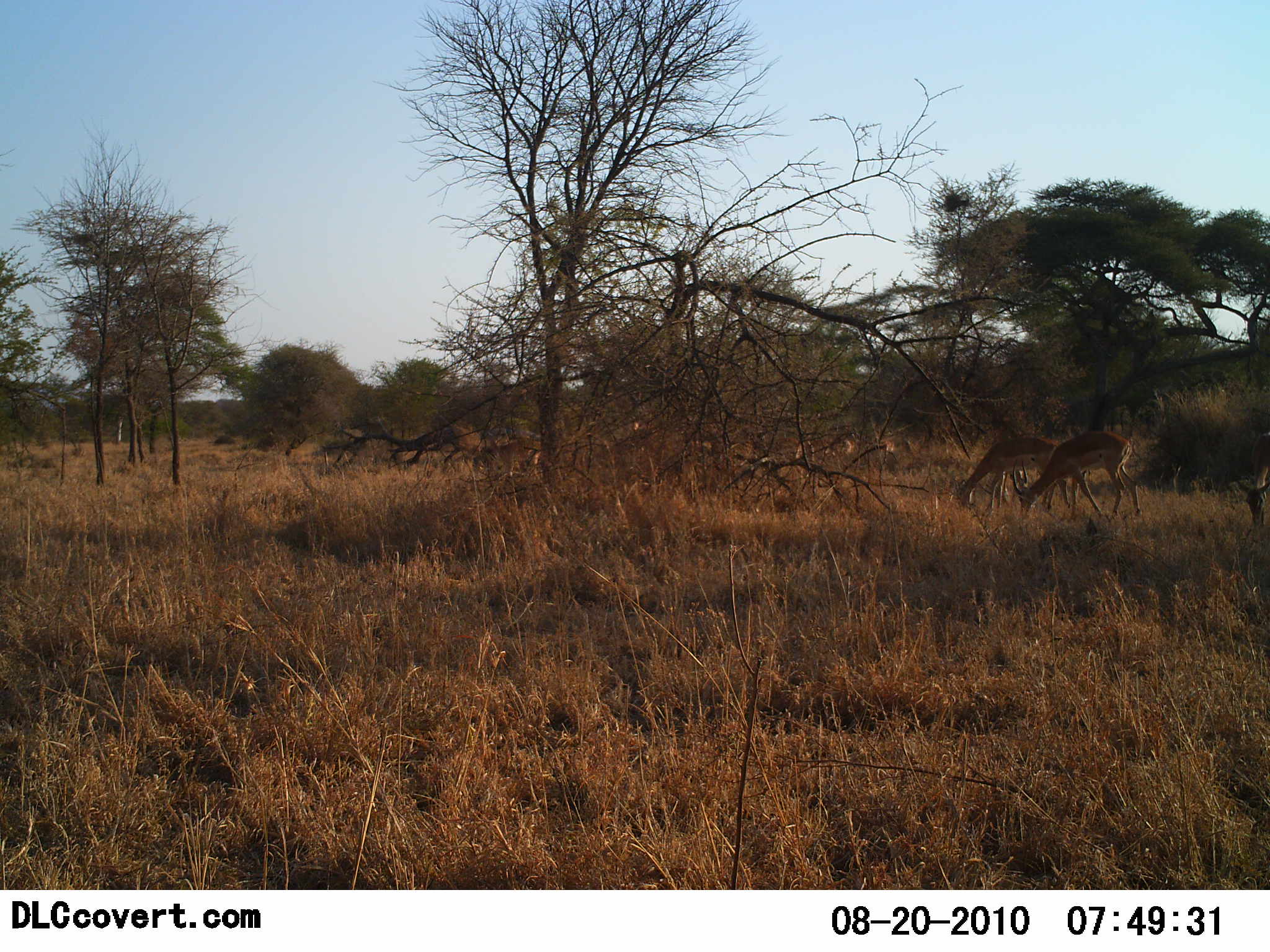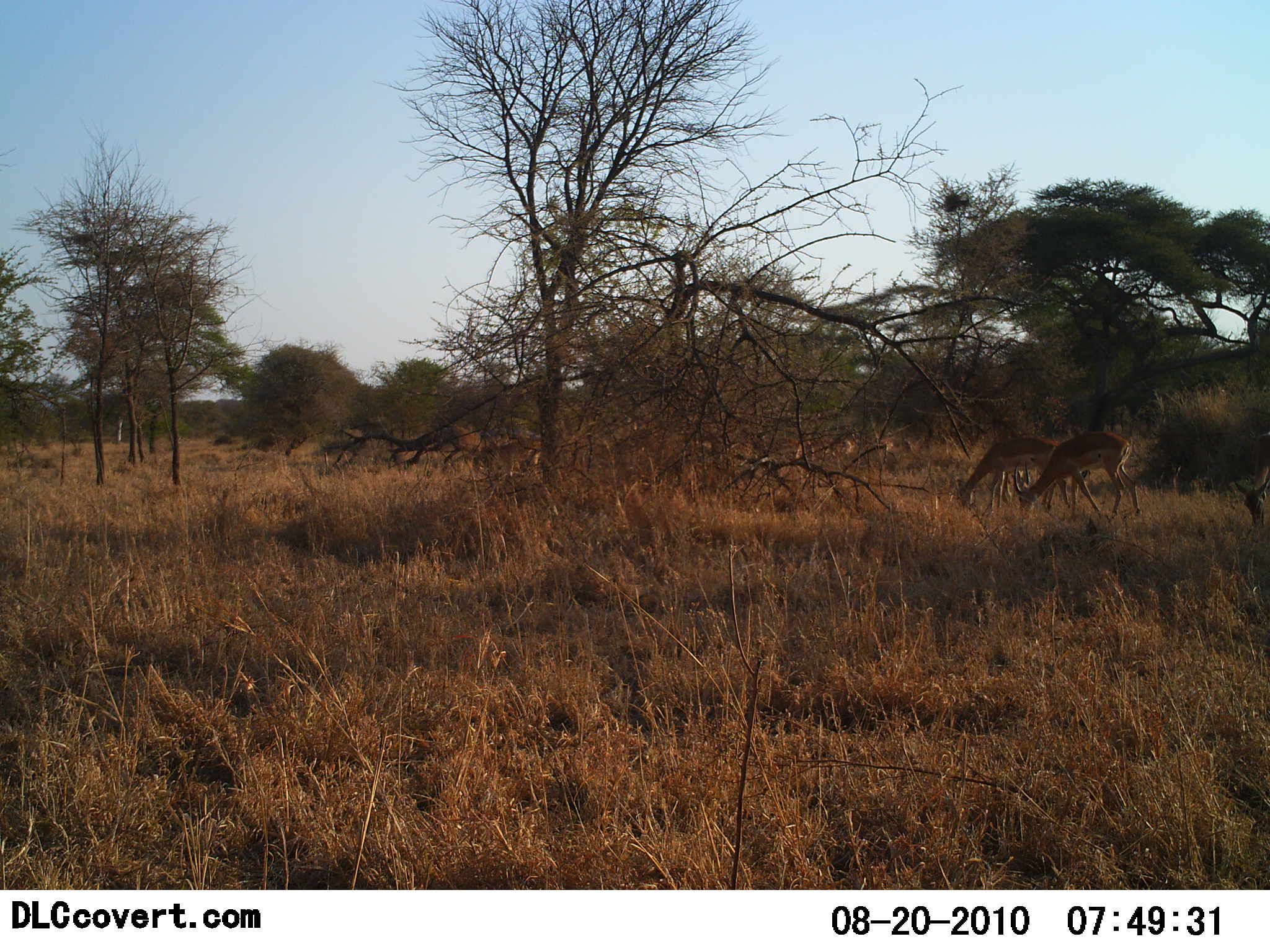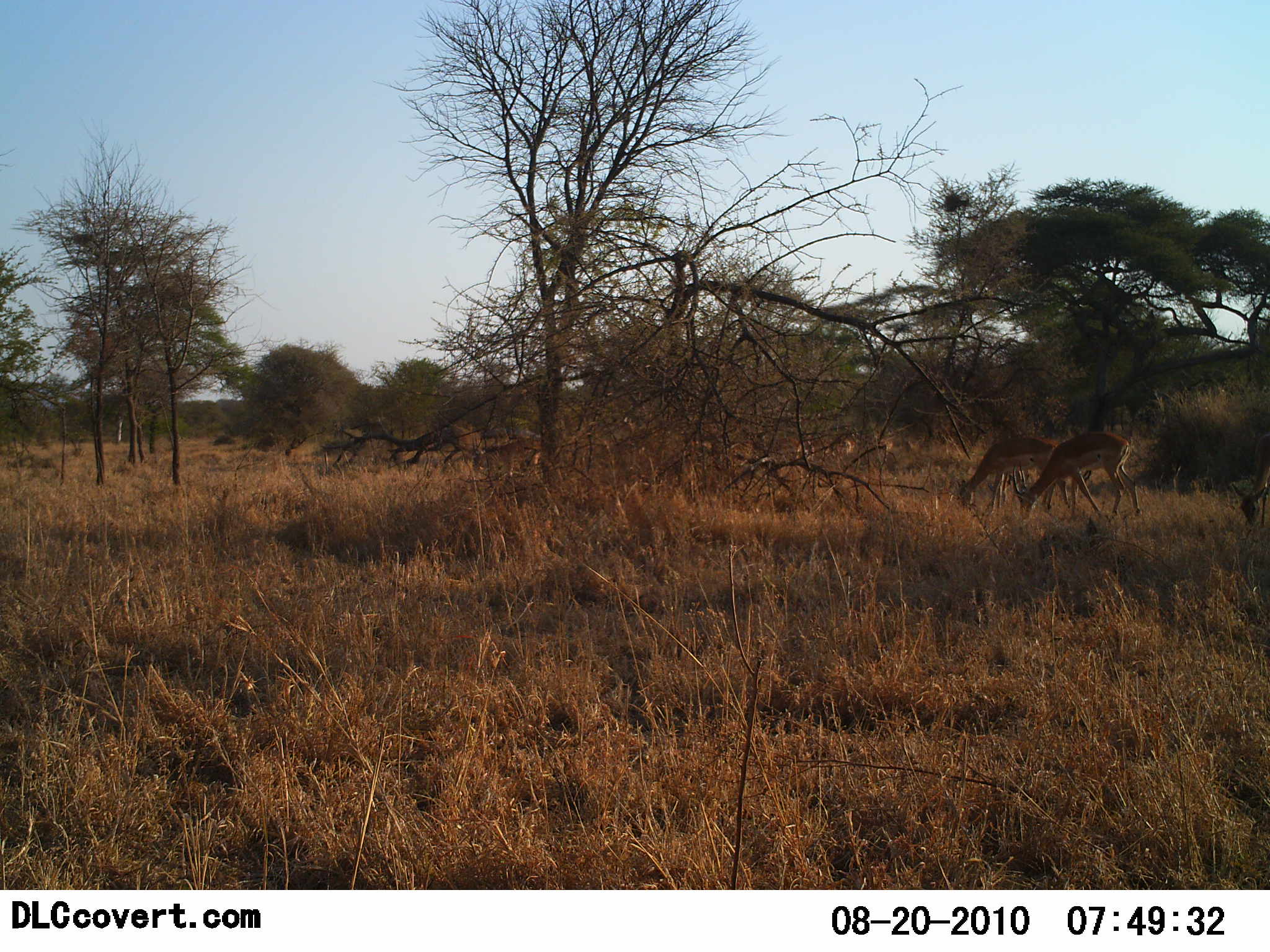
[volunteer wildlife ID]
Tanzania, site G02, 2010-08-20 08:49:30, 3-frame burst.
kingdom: Animalia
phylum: Chordata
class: Mammalia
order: Artiodactyla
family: Bovidae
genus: Nanger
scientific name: Nanger granti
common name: grant's gazelle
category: gazellegrants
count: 3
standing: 27%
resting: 9%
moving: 0%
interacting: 0%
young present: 0%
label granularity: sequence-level